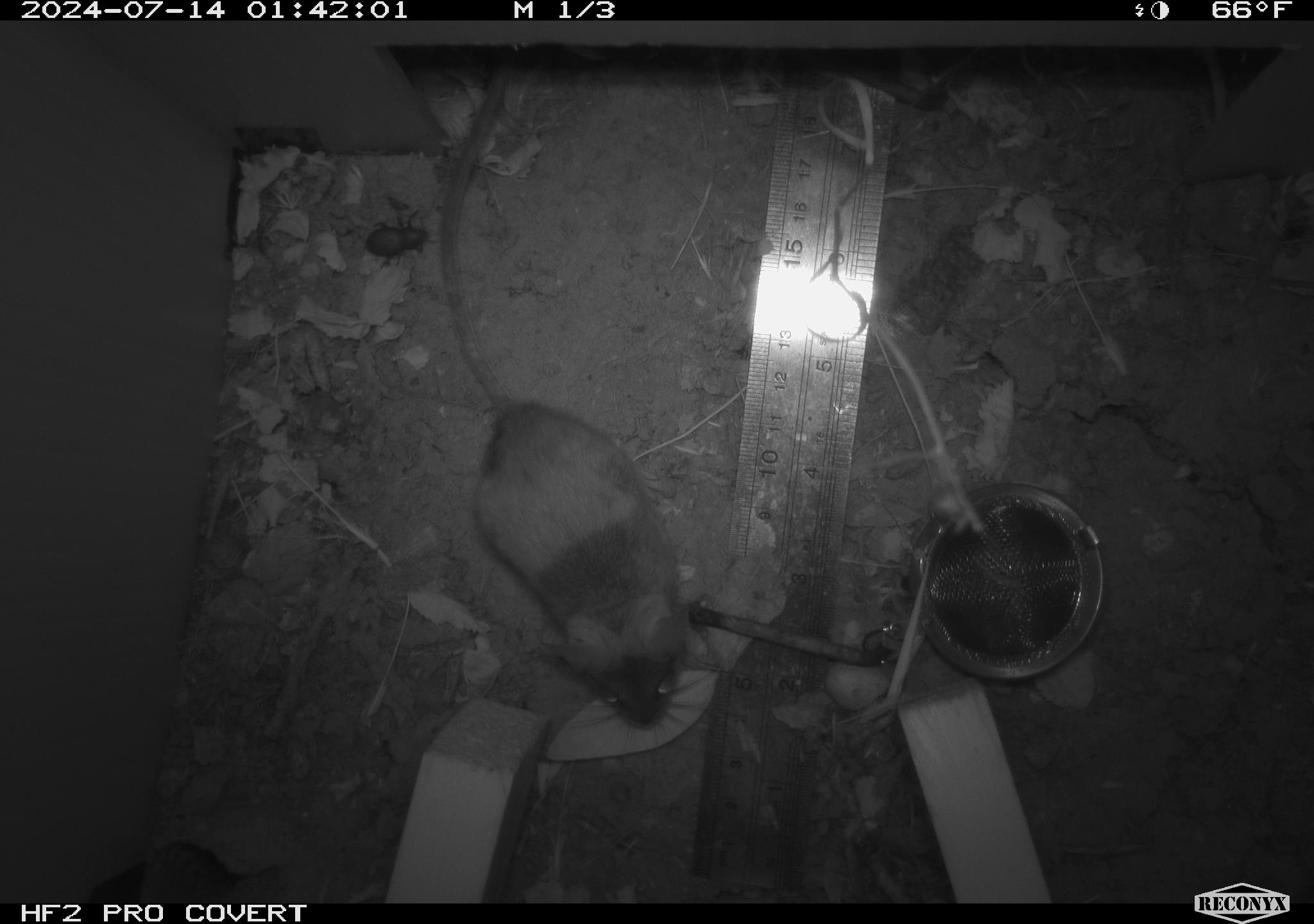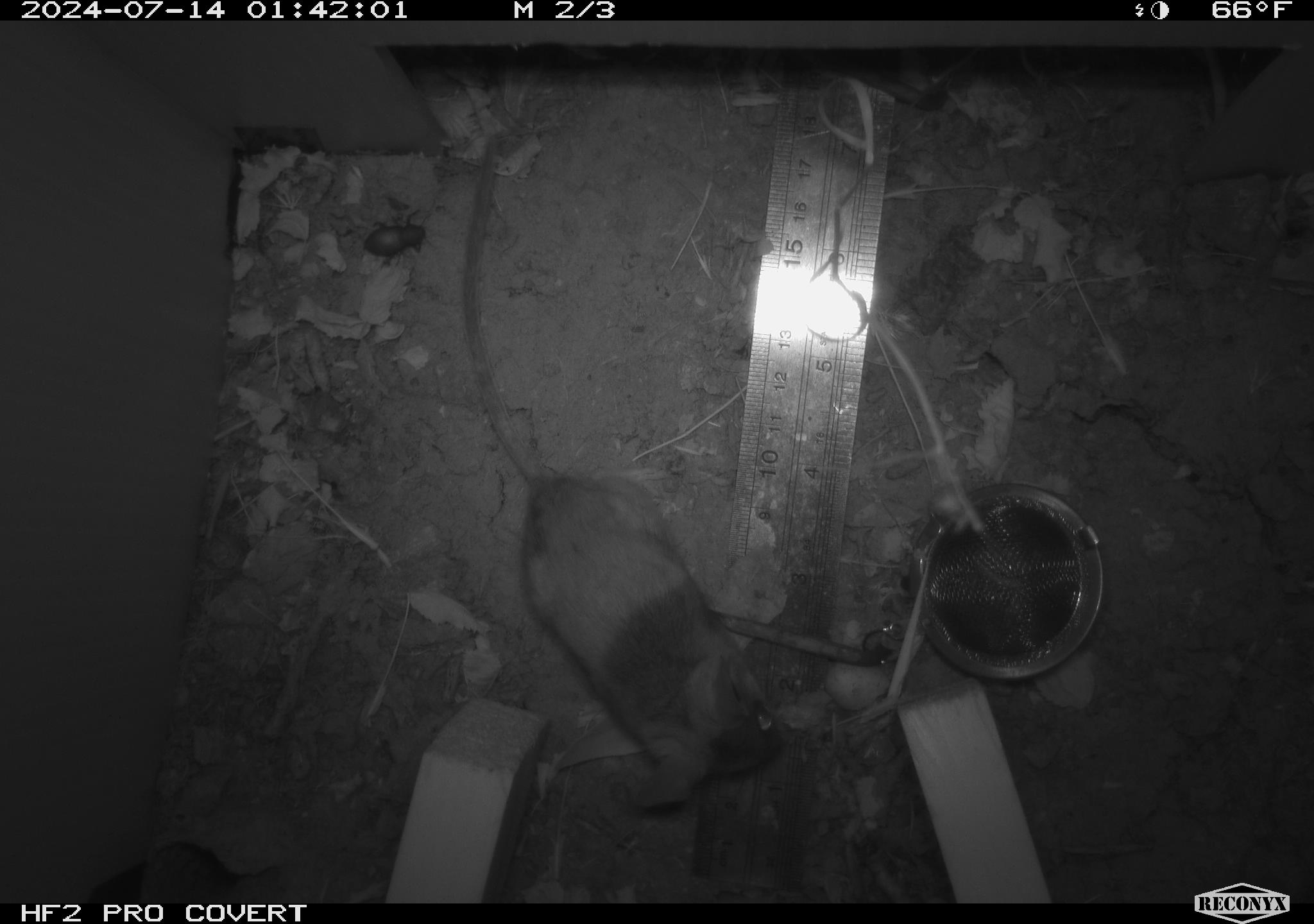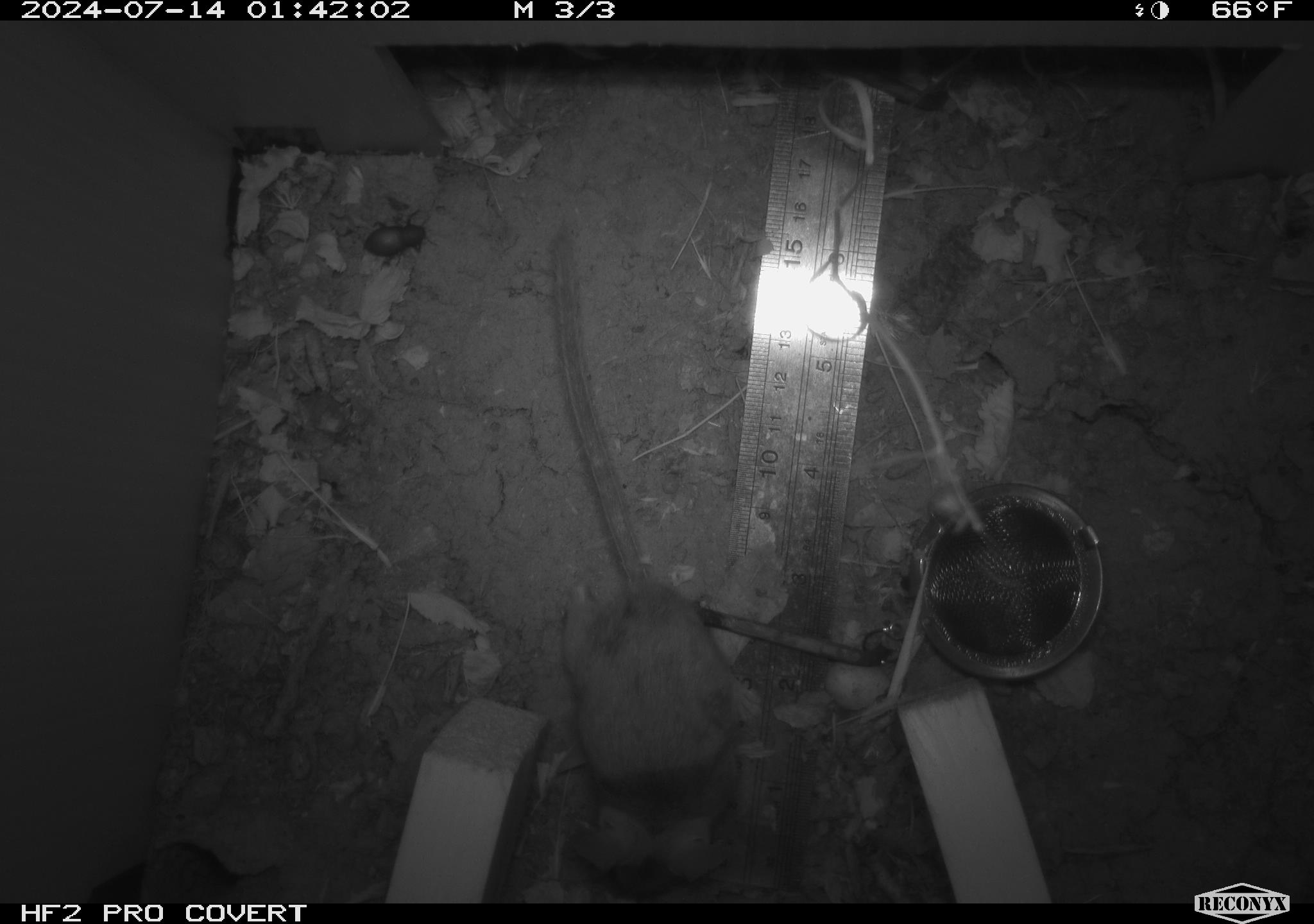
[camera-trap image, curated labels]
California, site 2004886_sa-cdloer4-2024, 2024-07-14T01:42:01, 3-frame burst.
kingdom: Animalia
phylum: Chordata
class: Mammalia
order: Rodentia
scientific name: Rodentia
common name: rodent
Rodent (Rodentia).